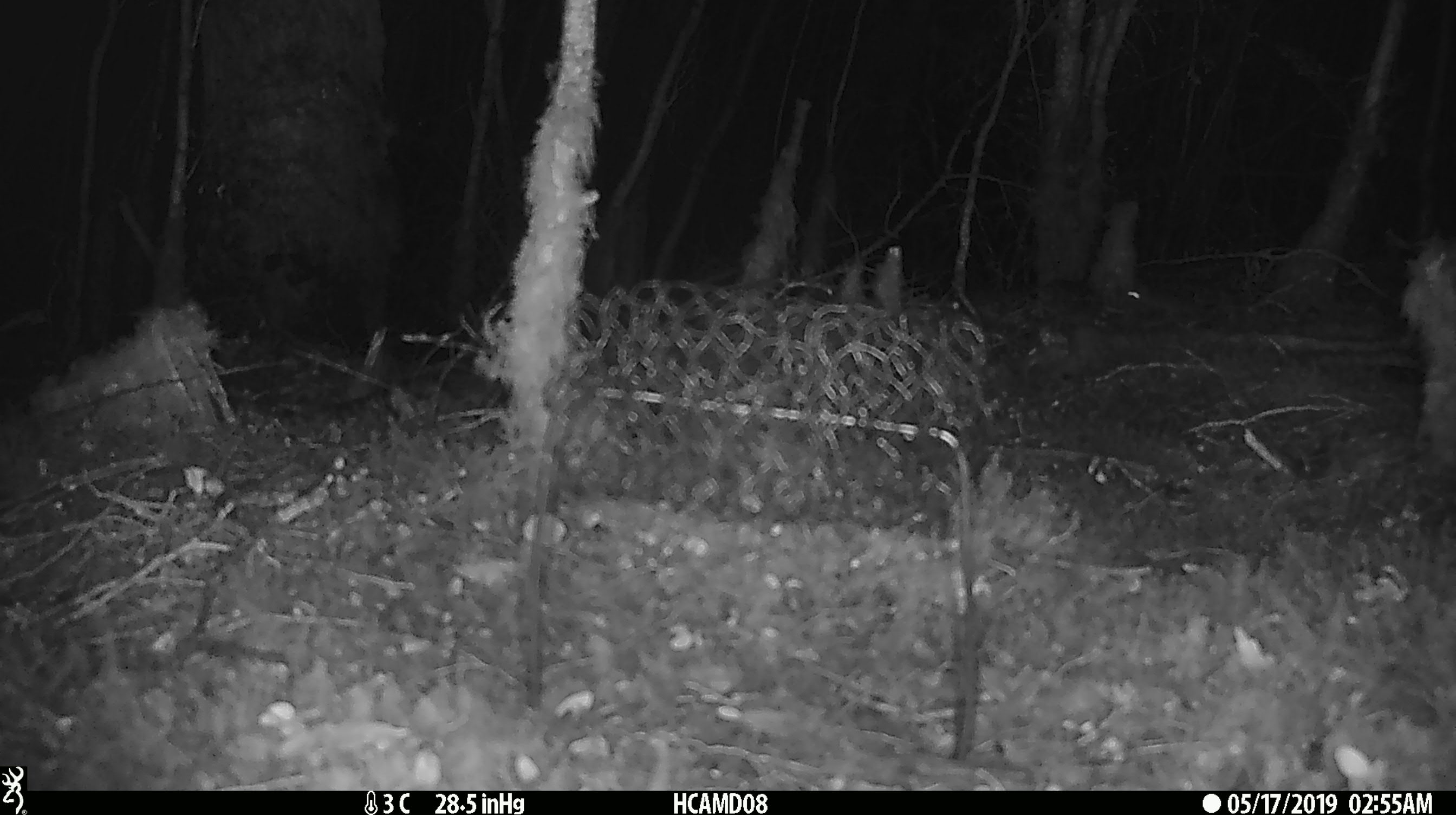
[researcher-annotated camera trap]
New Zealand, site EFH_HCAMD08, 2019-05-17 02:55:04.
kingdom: Animalia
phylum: Chordata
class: Mammalia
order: Rodentia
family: Muridae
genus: Mus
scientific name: Mus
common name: mouse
Mouse (Mus).